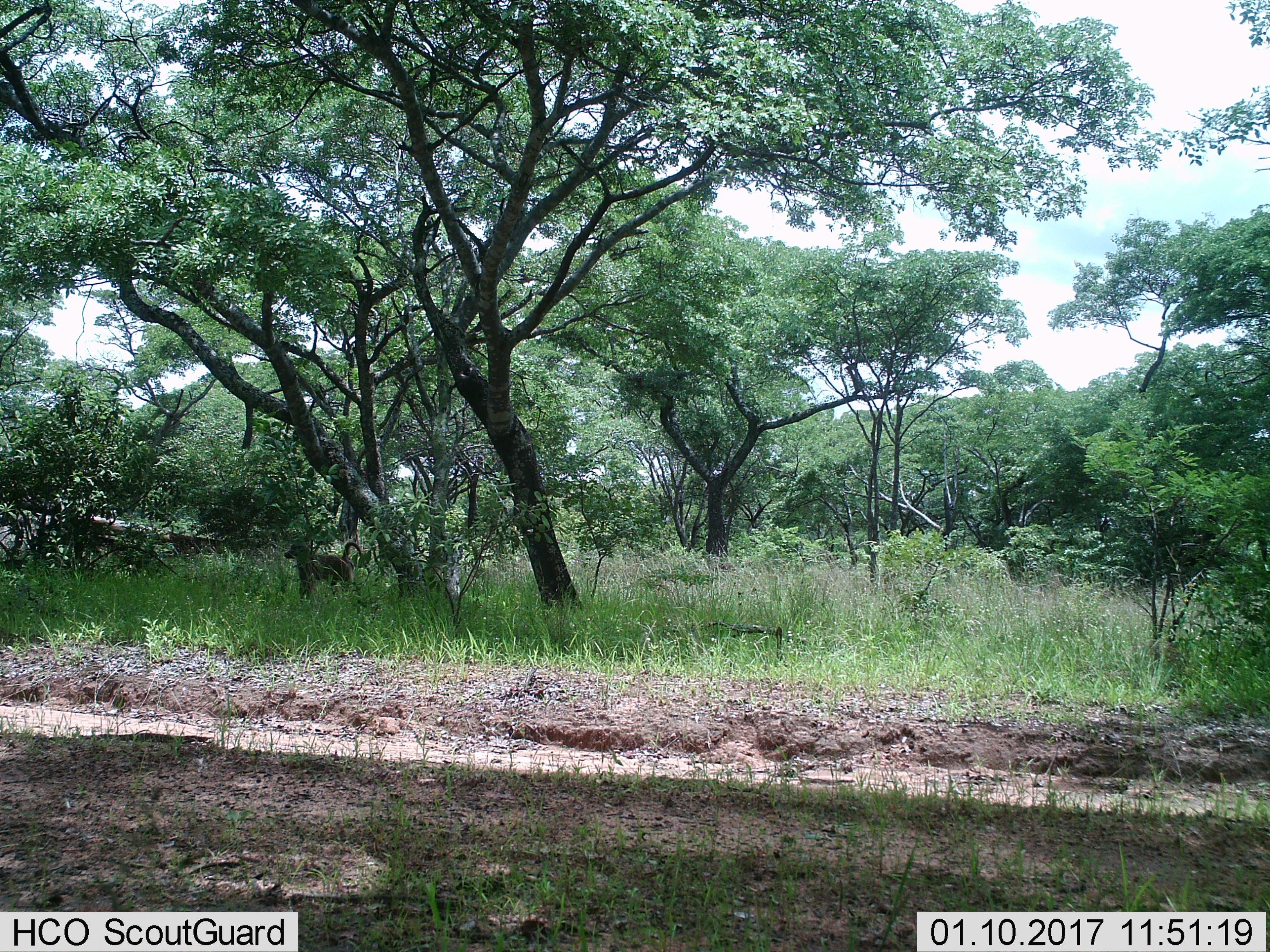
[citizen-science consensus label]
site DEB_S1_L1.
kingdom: Animalia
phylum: Chordata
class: Mammalia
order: Primates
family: Cercopithecidae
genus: Papio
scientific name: Papio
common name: baboon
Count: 1.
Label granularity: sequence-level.